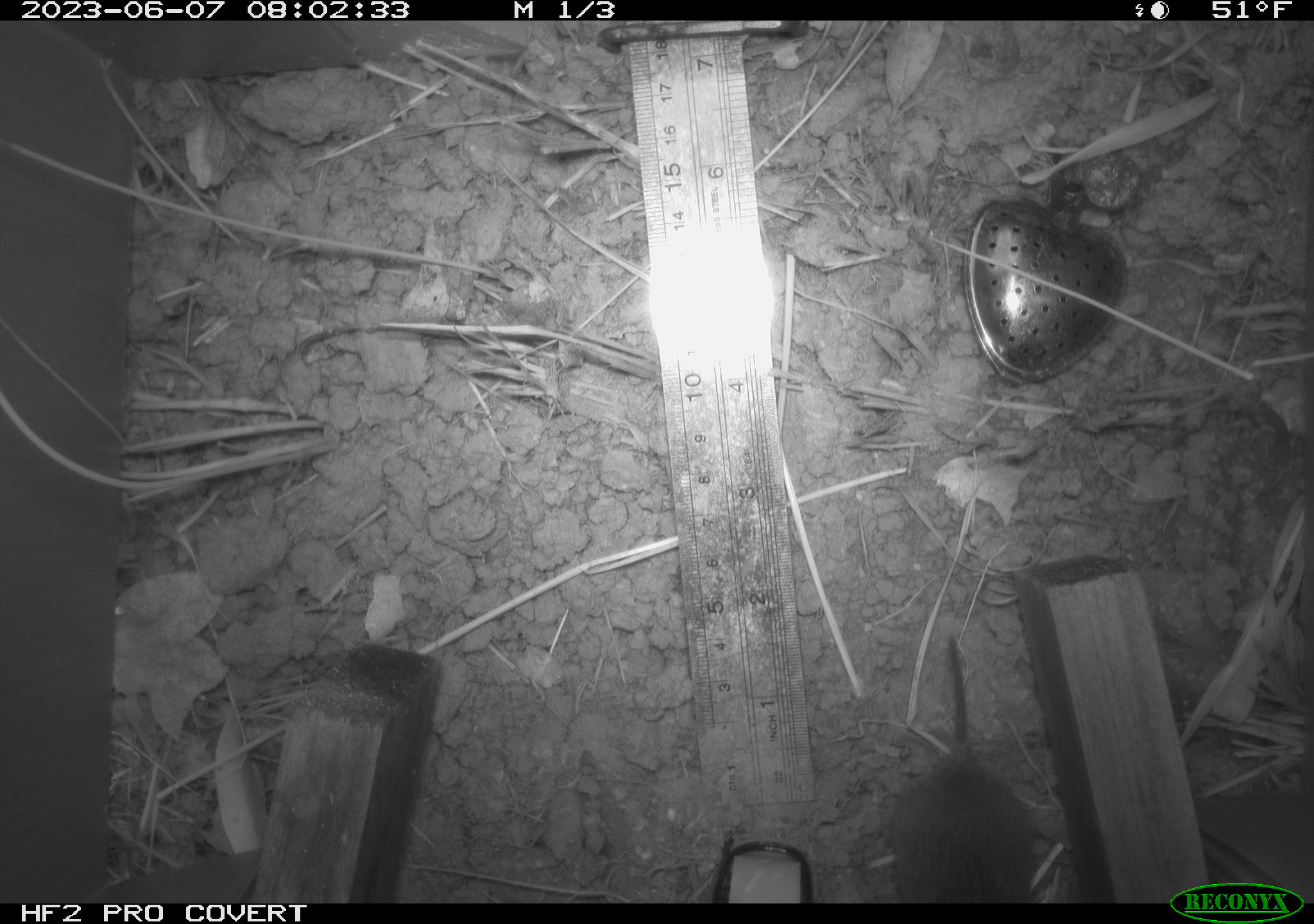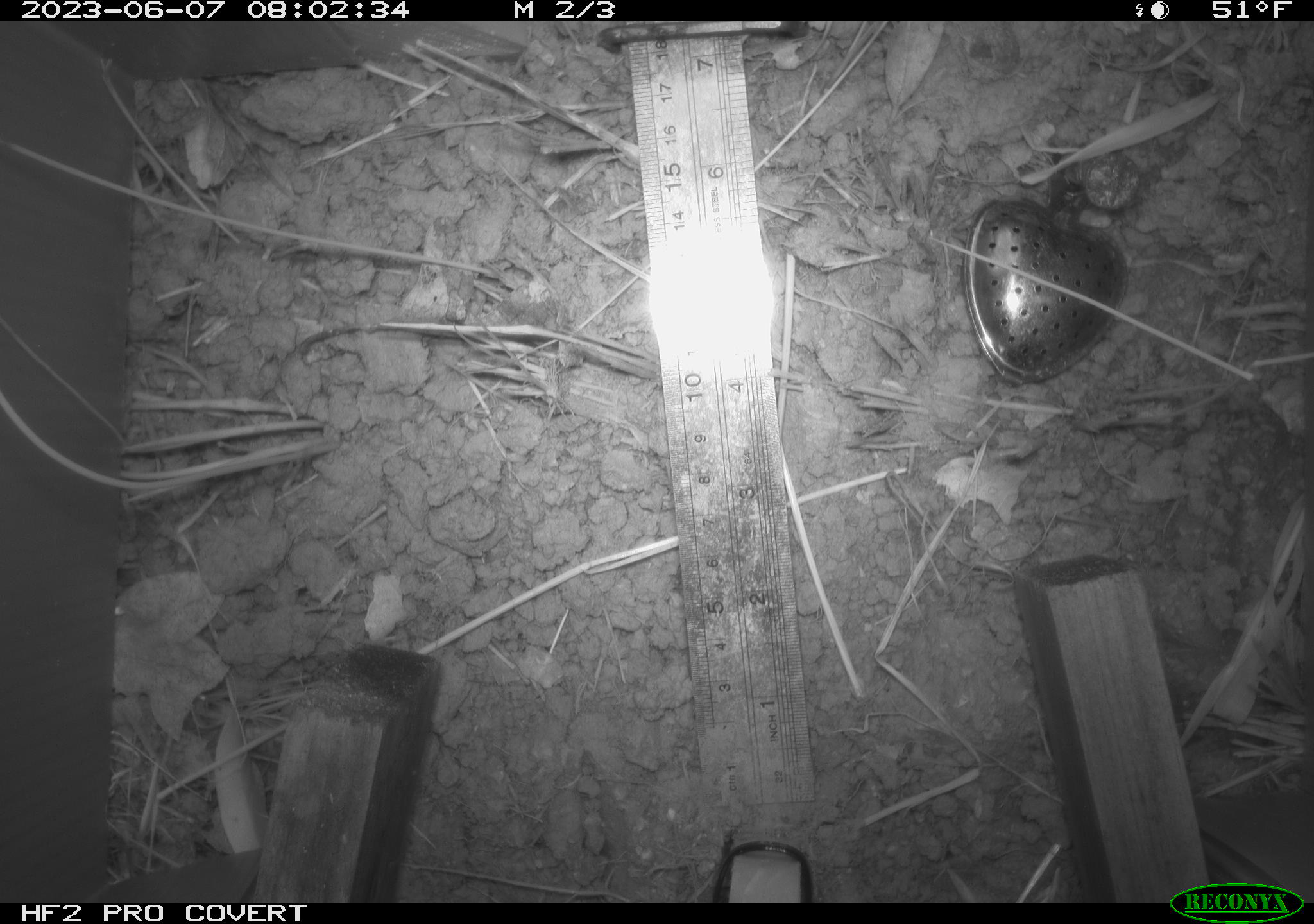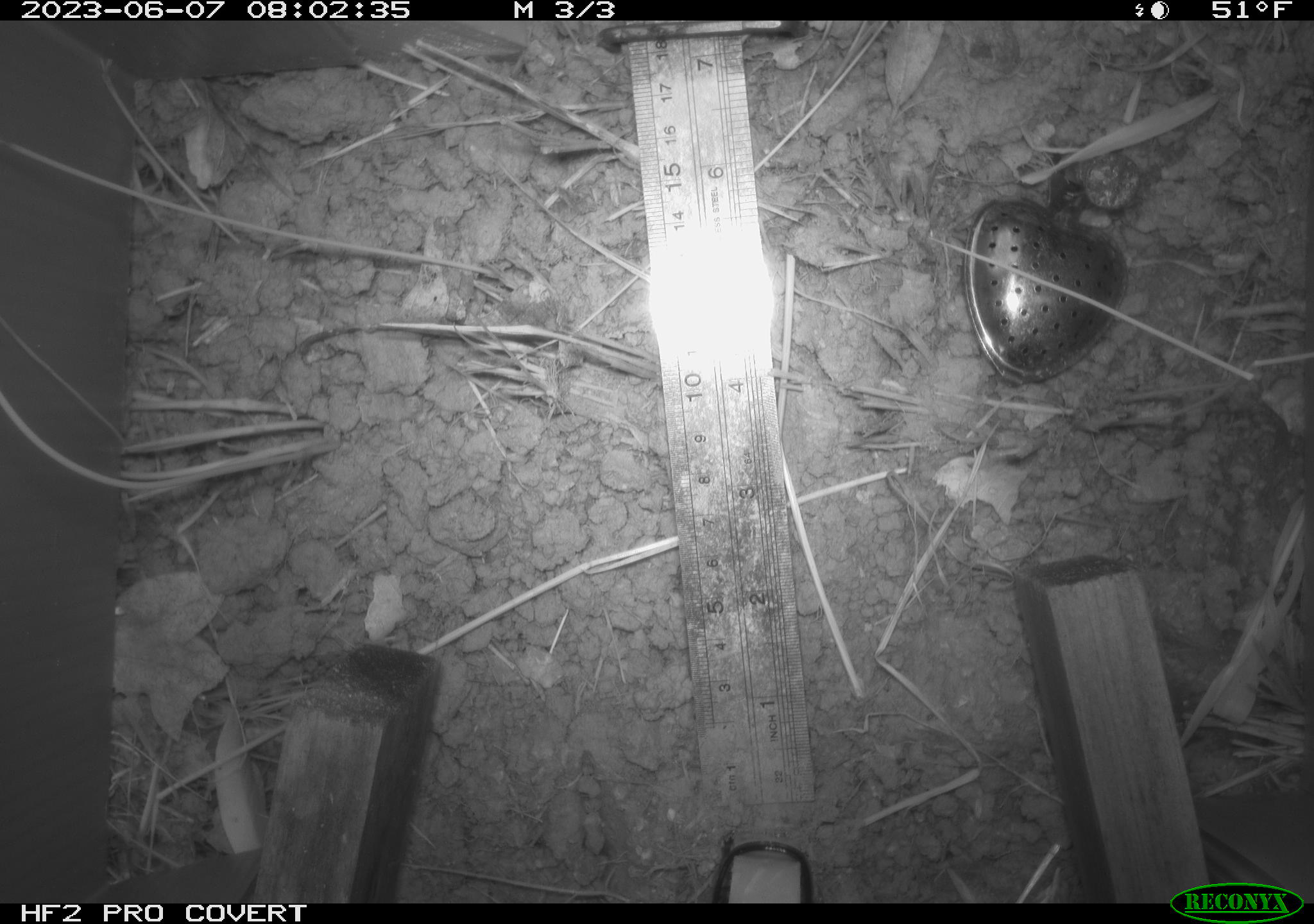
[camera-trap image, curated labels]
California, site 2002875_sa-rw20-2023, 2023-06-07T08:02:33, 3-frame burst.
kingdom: Animalia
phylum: Chordata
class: Mammalia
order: Rodentia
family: Cricetidae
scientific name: Arvicolinae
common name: voles, lemmings, and muskrats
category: arvicolinae subfamily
Arvicolinae subfamily (voles, lemmings, and muskrats) (Arvicolinae).